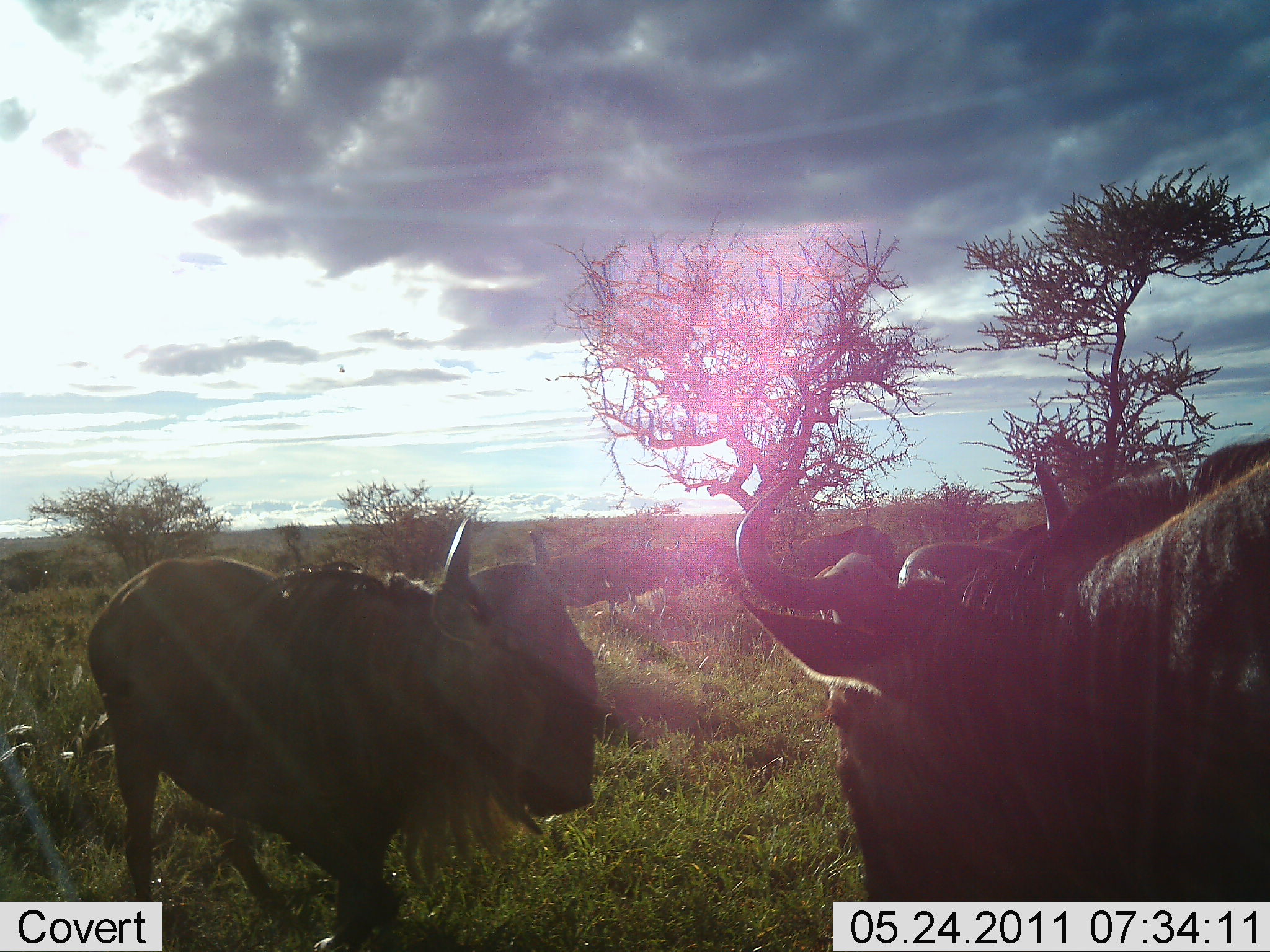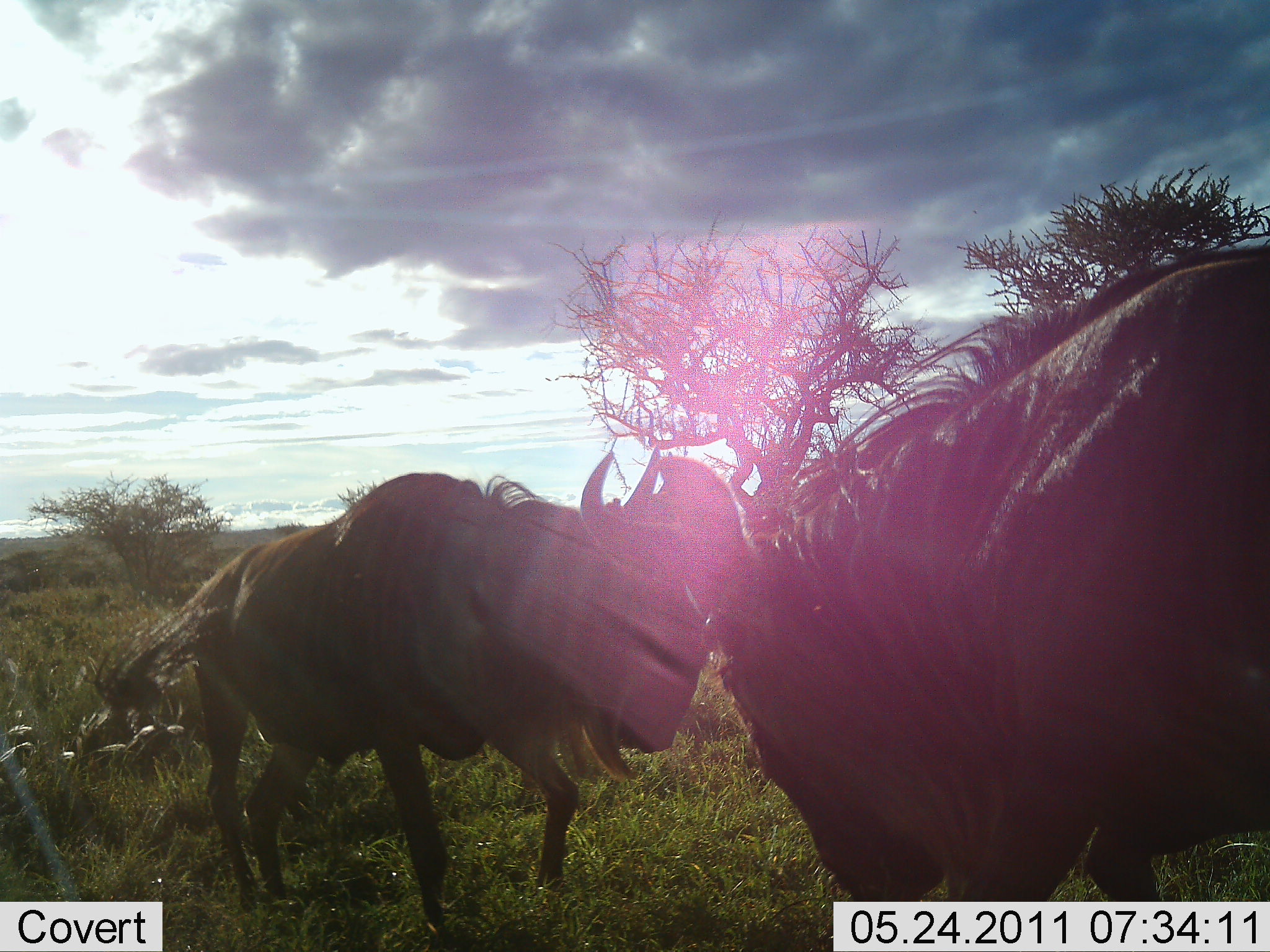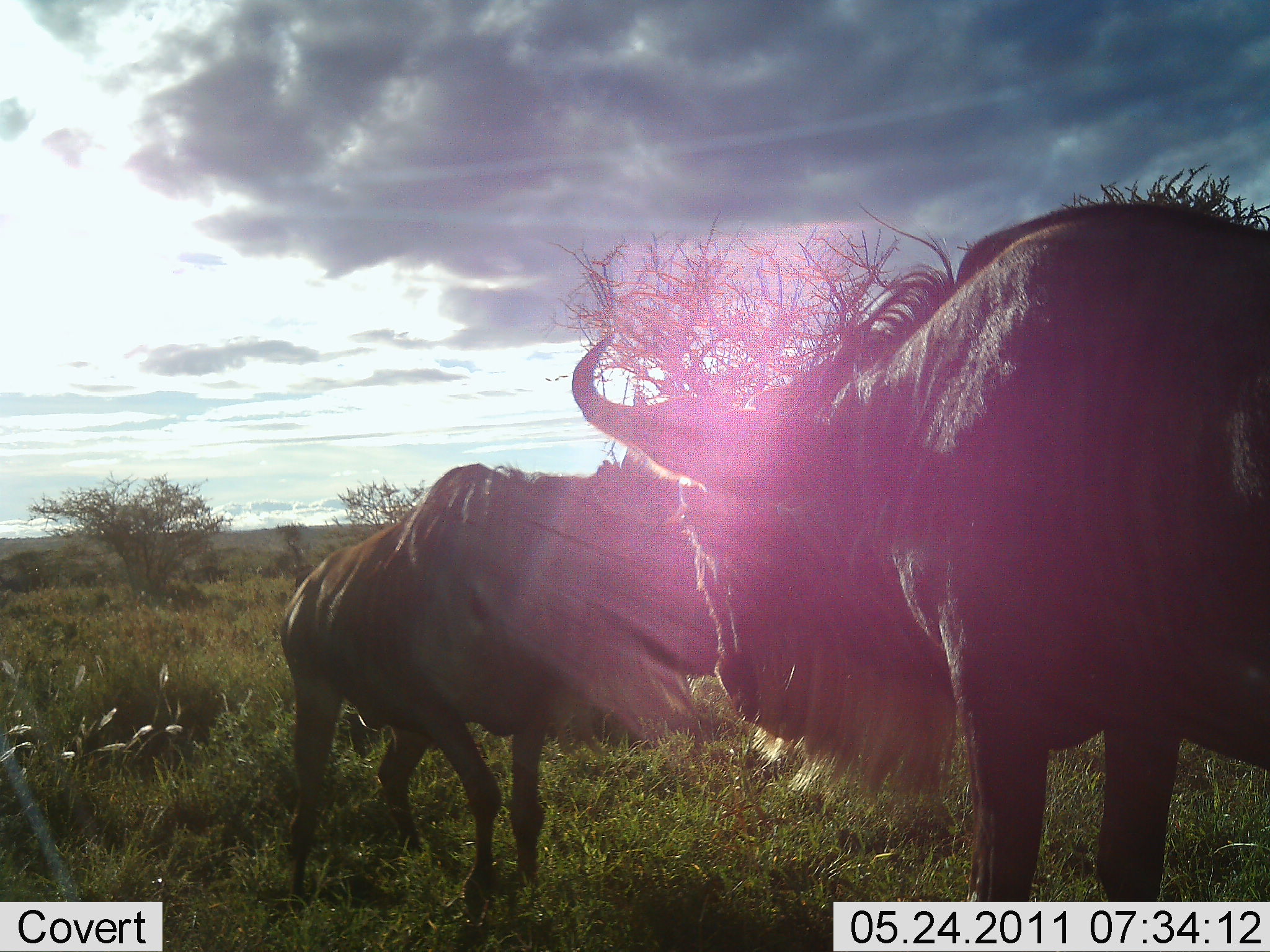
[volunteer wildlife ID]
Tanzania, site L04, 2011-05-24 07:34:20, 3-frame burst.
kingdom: Animalia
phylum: Chordata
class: Mammalia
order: Artiodactyla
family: Bovidae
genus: Connochaetes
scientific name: Connochaetes taurinus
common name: blue wildebeest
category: wildebeest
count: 2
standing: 30%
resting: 0%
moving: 0%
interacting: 90%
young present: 0%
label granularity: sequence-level